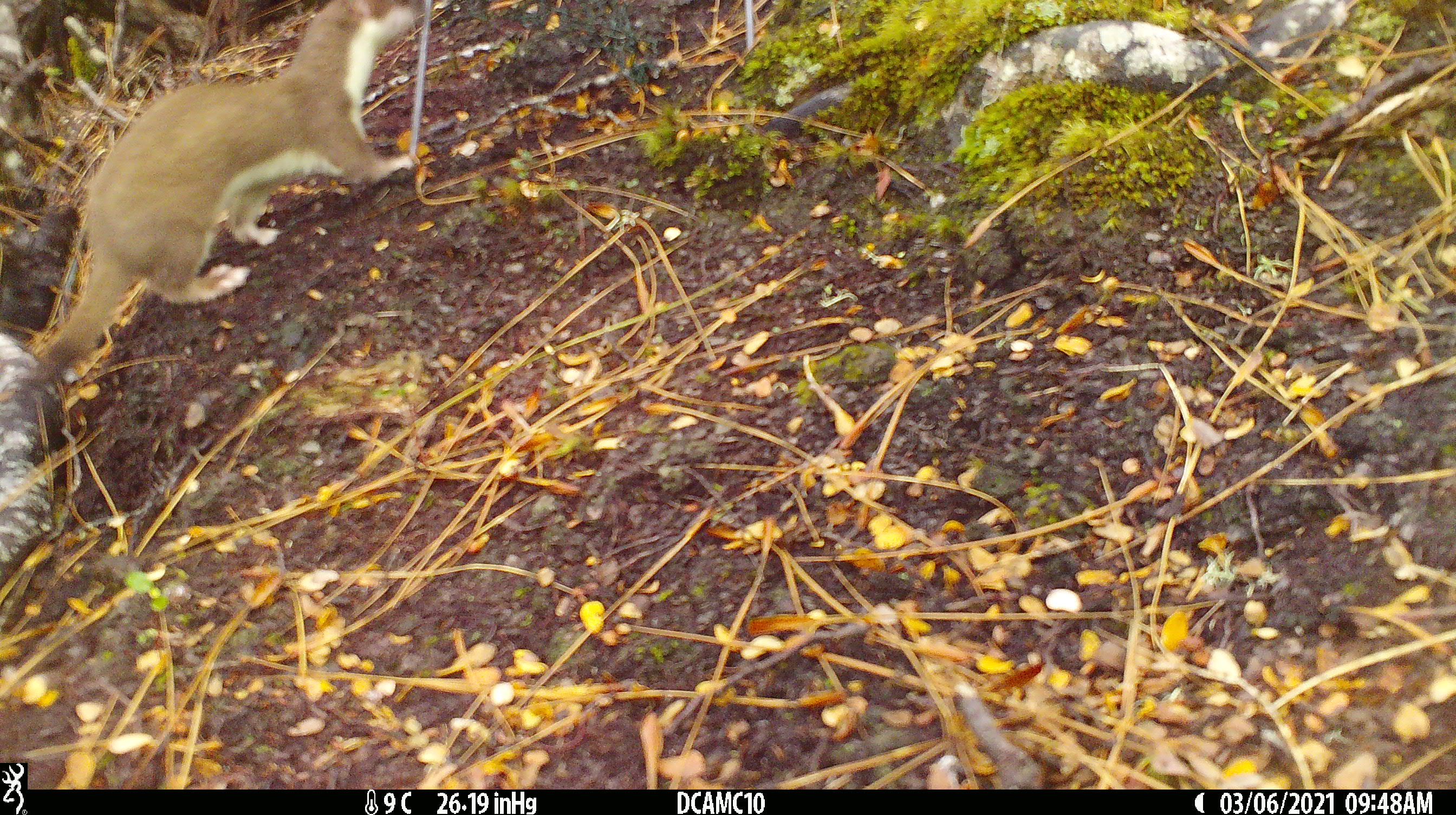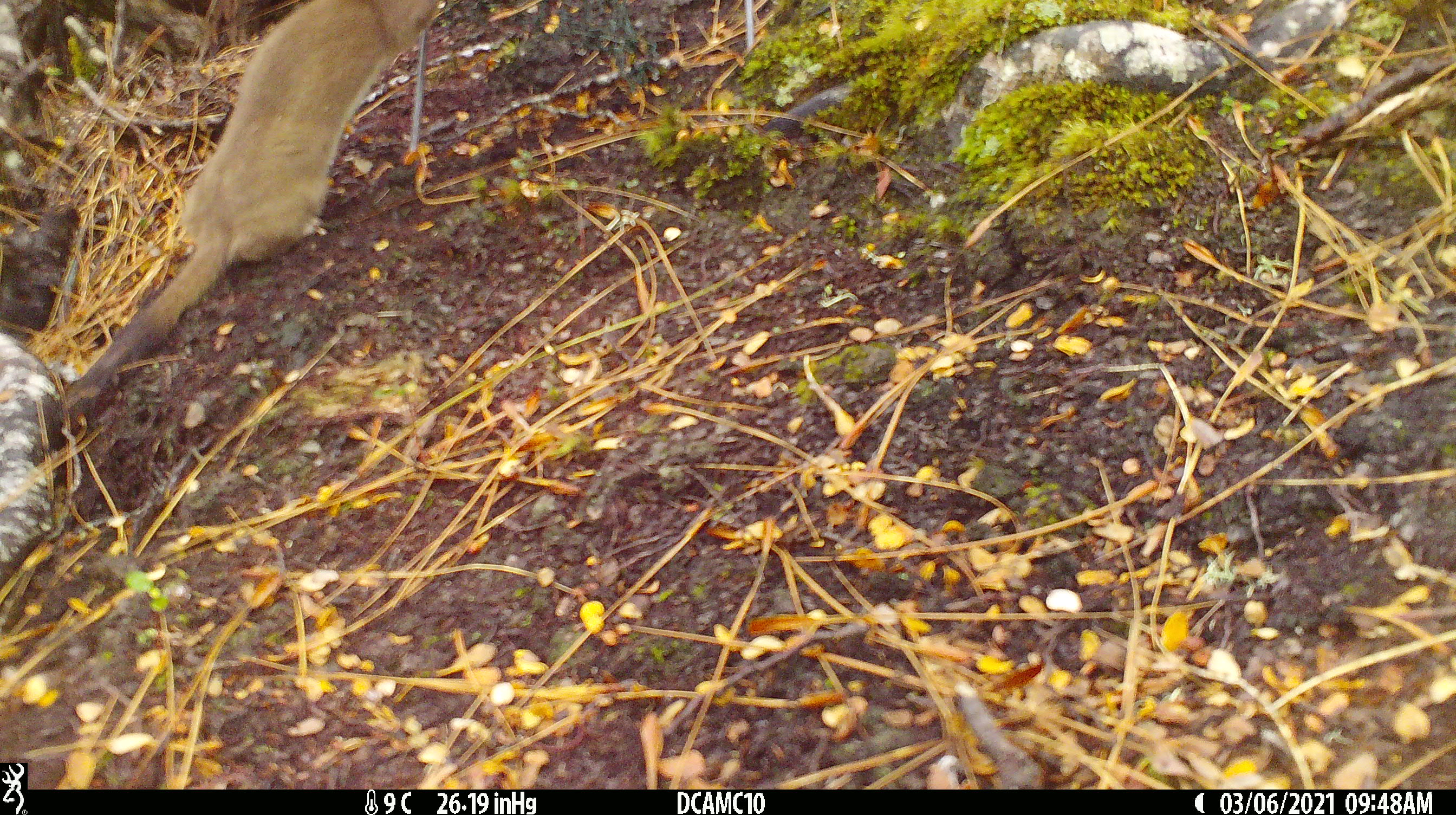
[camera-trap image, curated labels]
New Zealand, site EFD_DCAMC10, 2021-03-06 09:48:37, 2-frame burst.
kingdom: Animalia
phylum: Chordata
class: Mammalia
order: Carnivora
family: Mustelidae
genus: Mustela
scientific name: Mustela erminea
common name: stoat